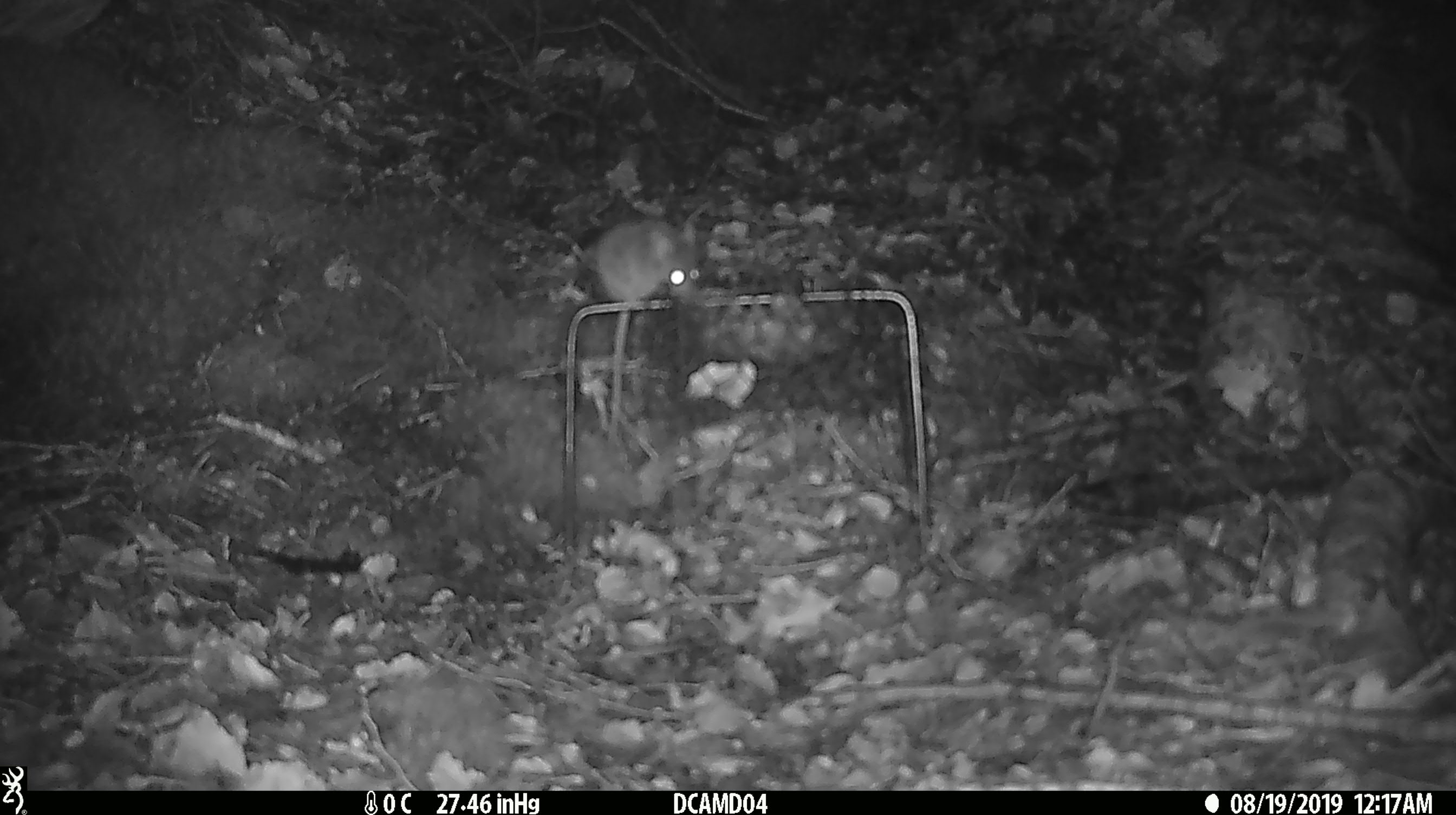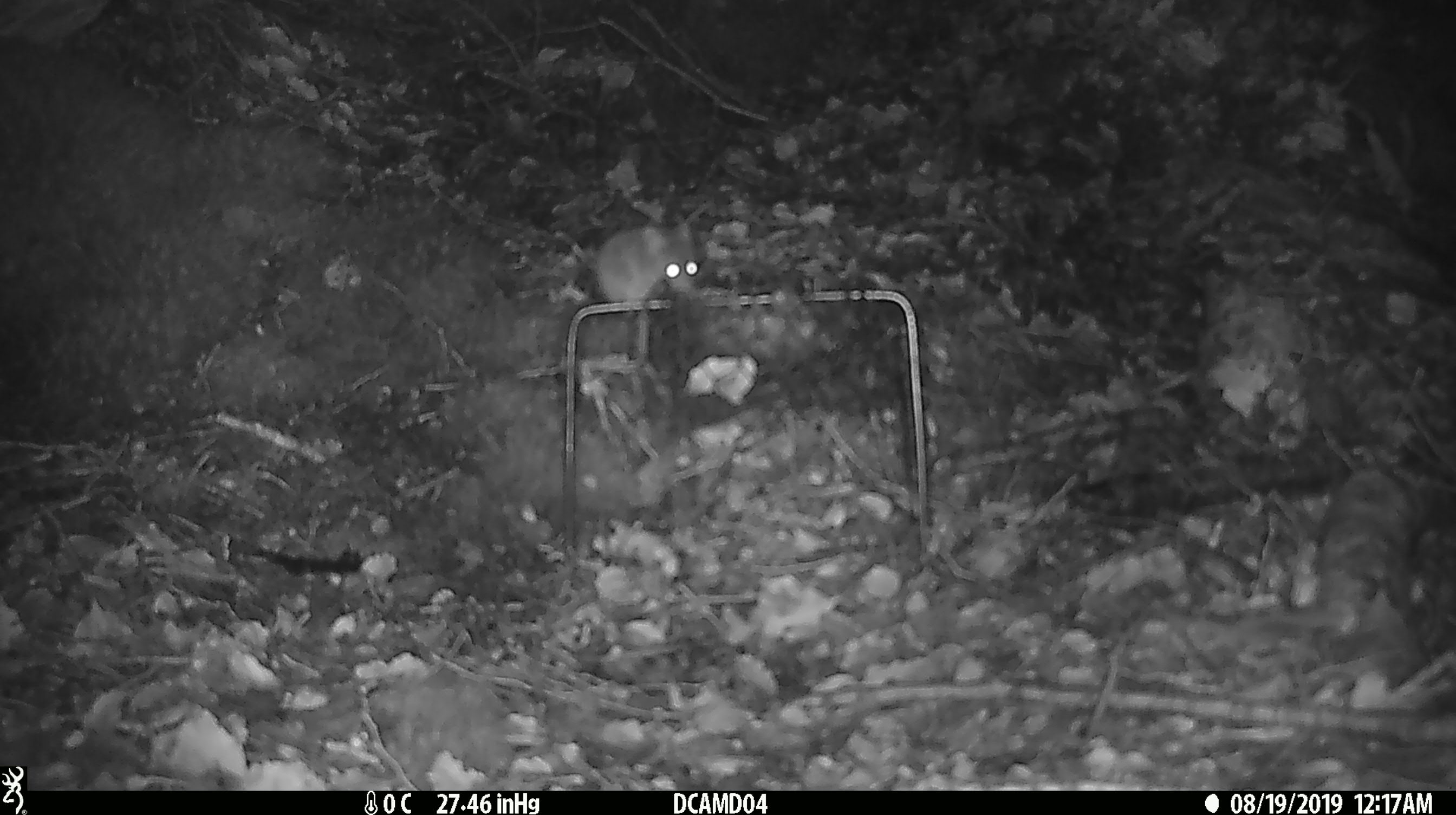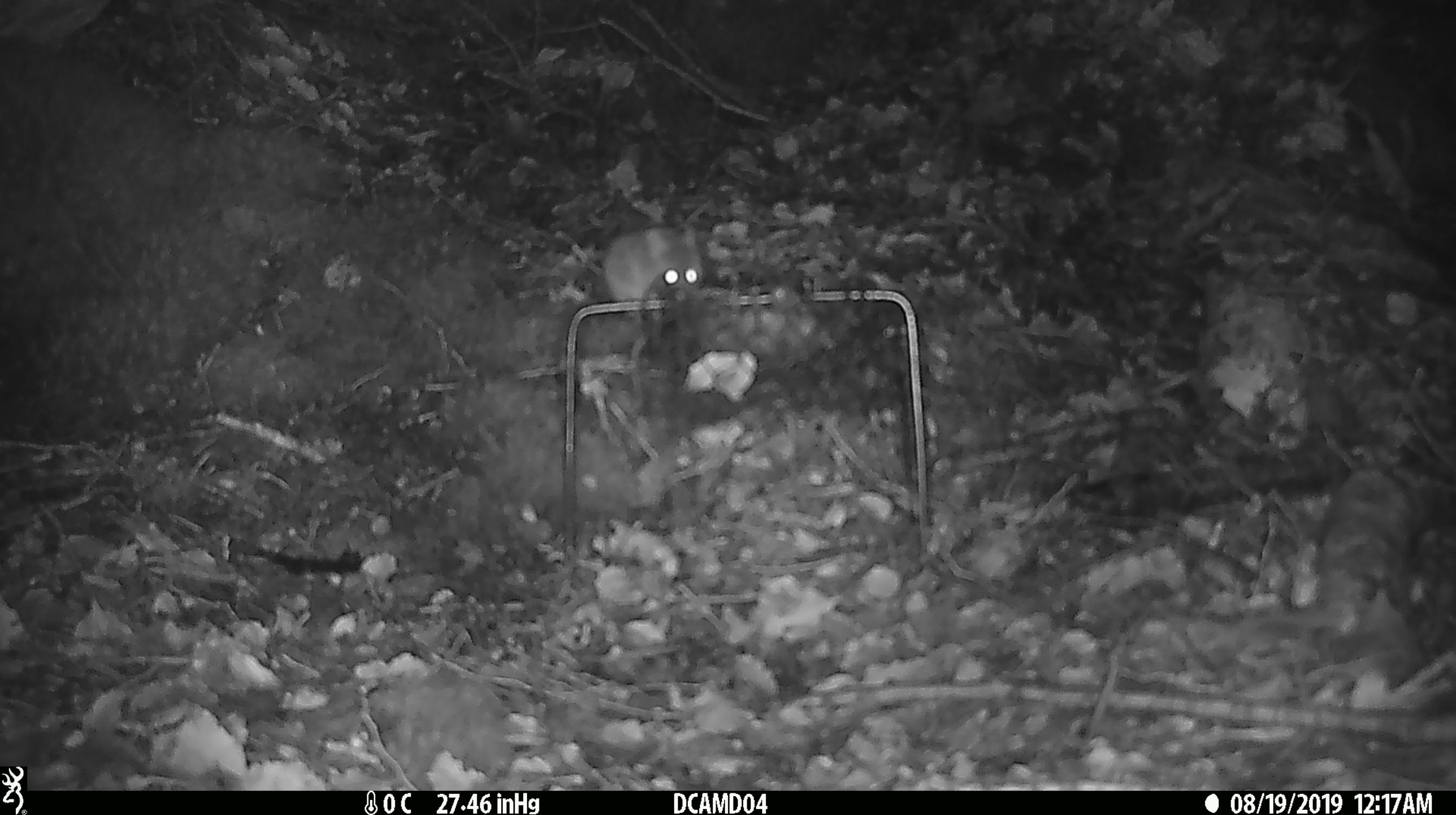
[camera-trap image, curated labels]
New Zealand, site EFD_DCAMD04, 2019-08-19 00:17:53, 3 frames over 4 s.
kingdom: Animalia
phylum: Chordata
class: Mammalia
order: Rodentia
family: Muridae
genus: Mus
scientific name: Mus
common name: mouse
Mouse (Mus).